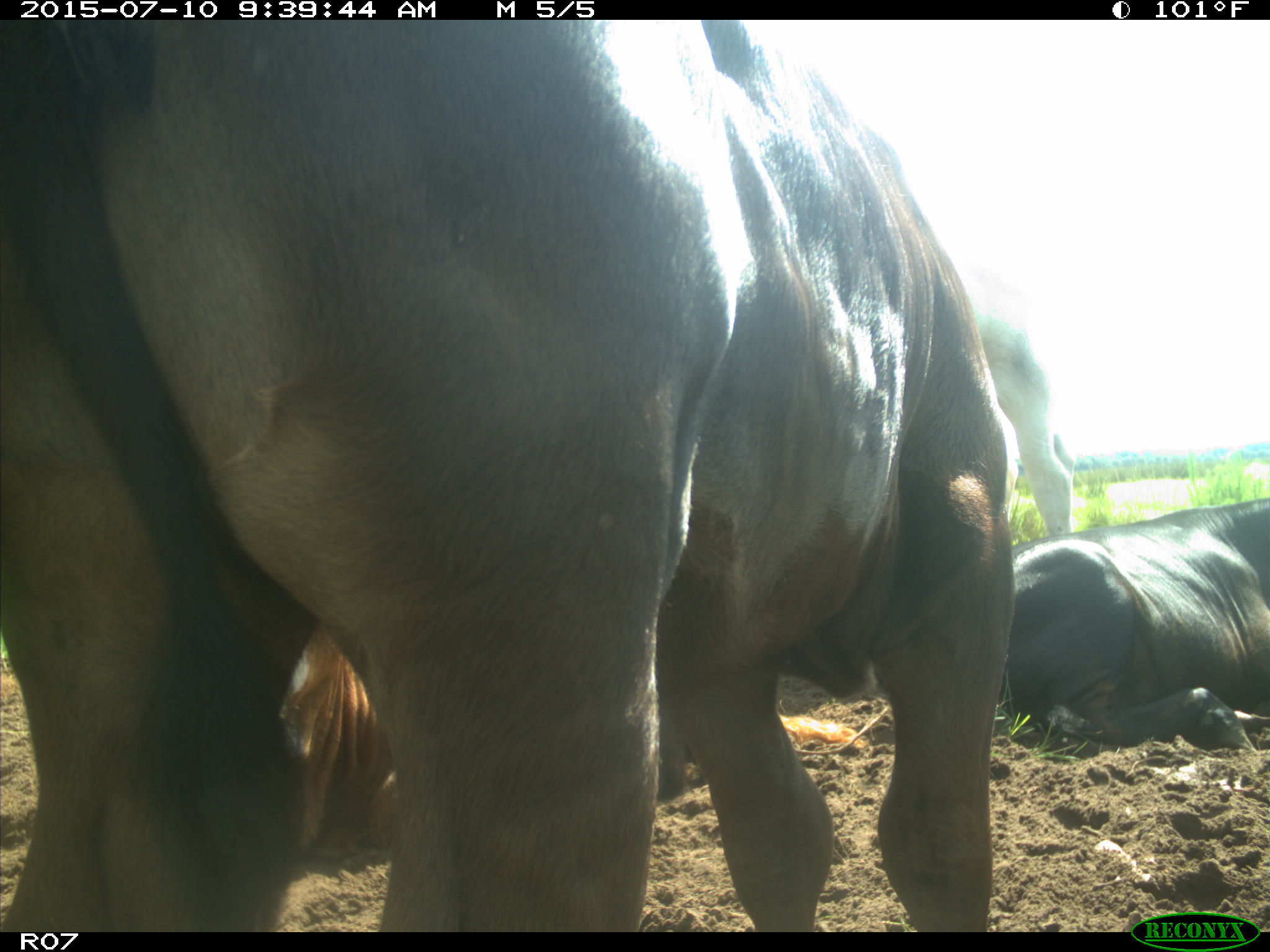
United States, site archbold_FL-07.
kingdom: Animalia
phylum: Chordata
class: Mammalia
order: Artiodactyla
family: Bovidae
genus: Bos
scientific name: Bos taurus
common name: domestic cow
Bos taurus (domestic cow).